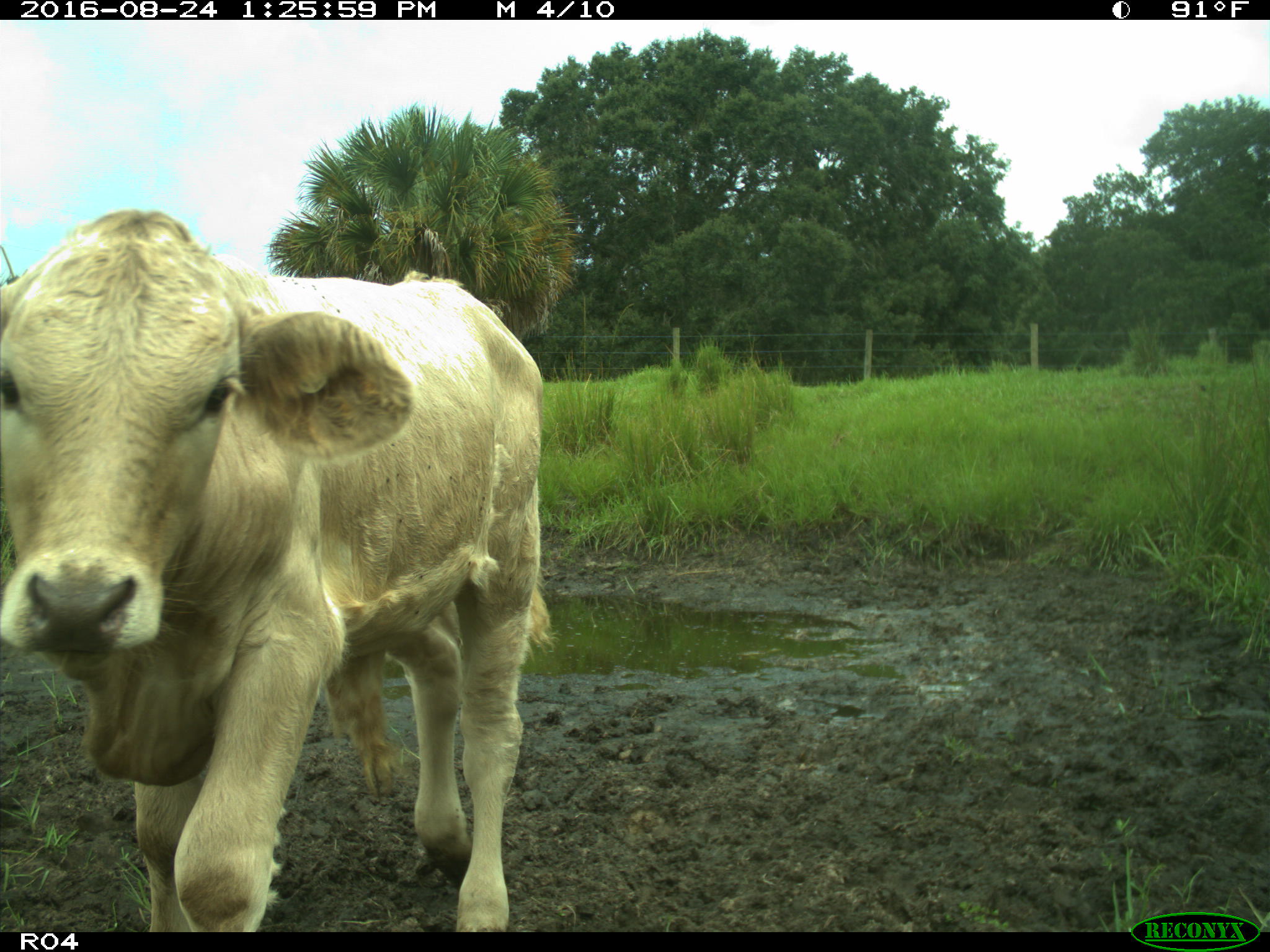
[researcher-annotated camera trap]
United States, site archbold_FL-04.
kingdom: Animalia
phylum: Chordata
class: Mammalia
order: Artiodactyla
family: Bovidae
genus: Bos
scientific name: Bos taurus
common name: domestic cow